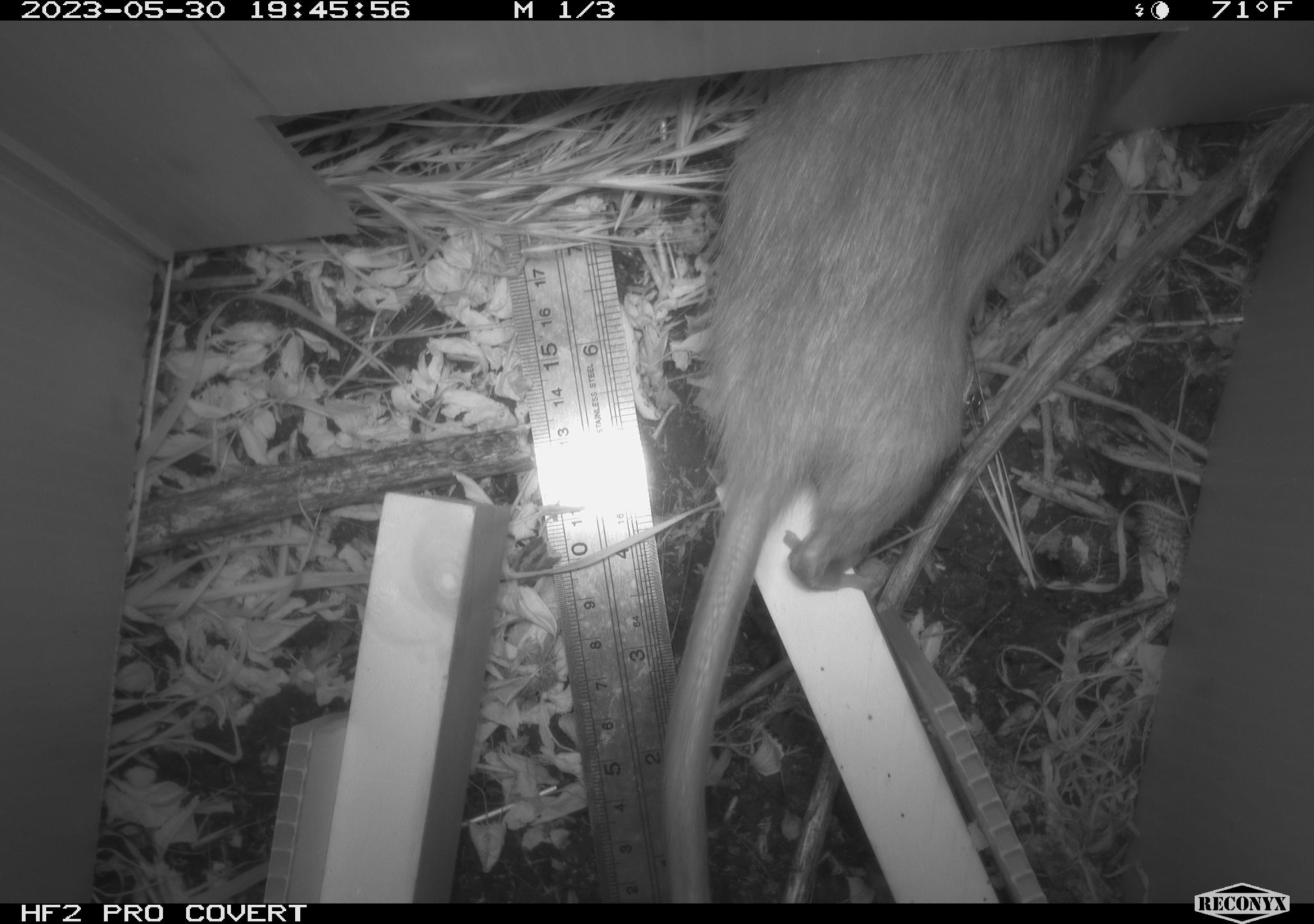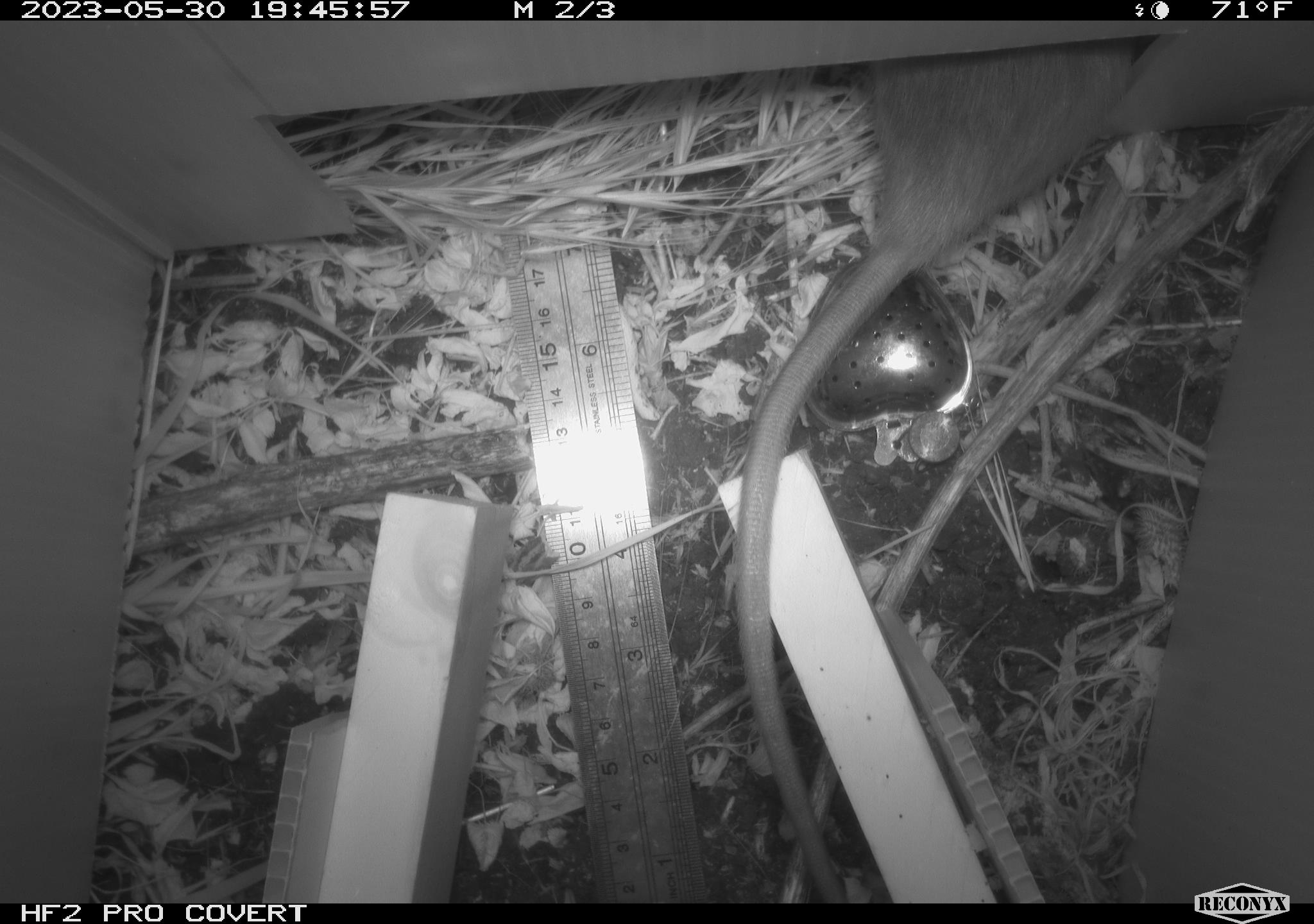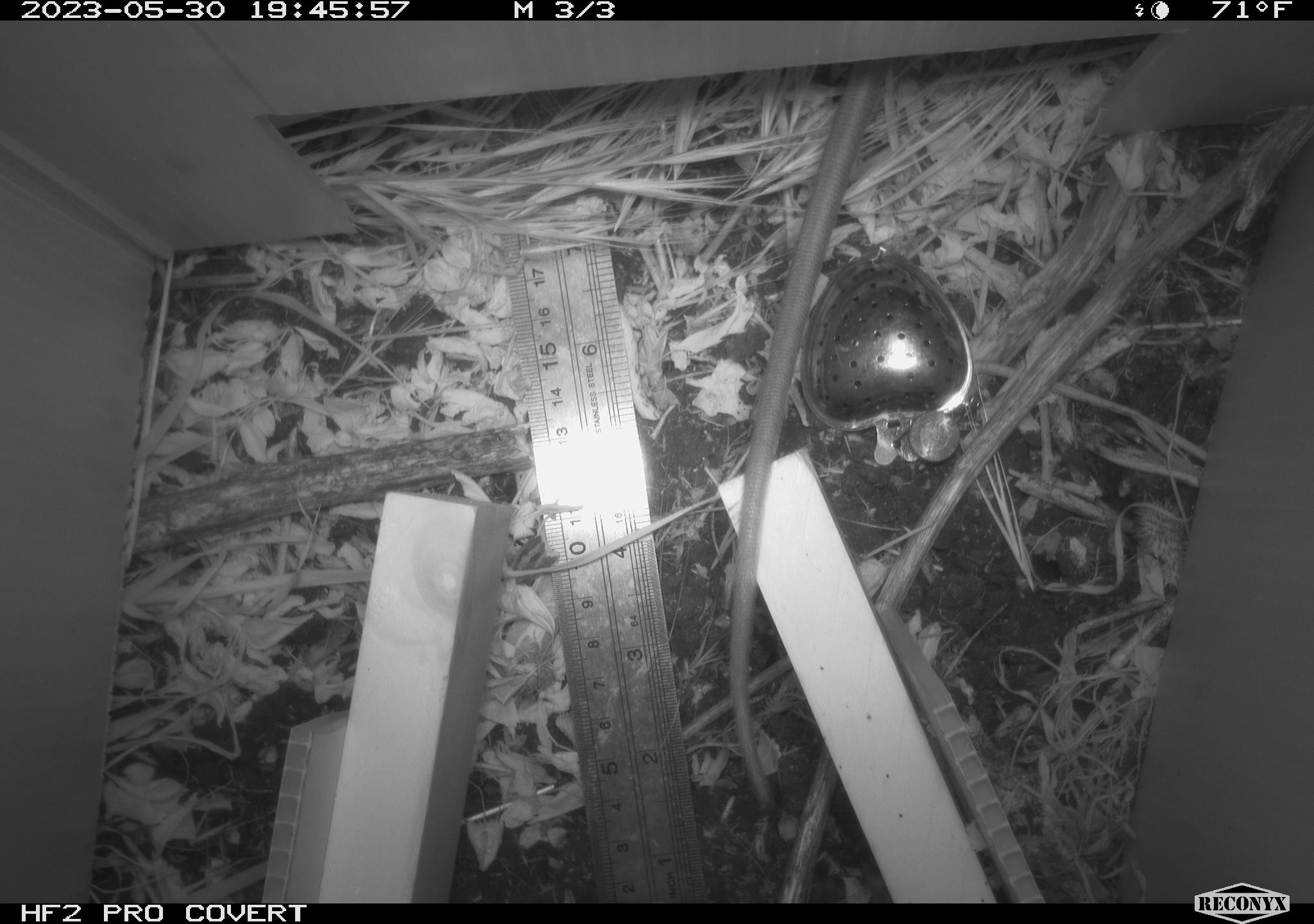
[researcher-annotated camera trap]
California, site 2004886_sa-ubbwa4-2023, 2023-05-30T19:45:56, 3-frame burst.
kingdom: Animalia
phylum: Chordata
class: Mammalia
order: Rodentia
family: Muridae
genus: Rattus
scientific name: Rattus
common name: rat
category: rattus species